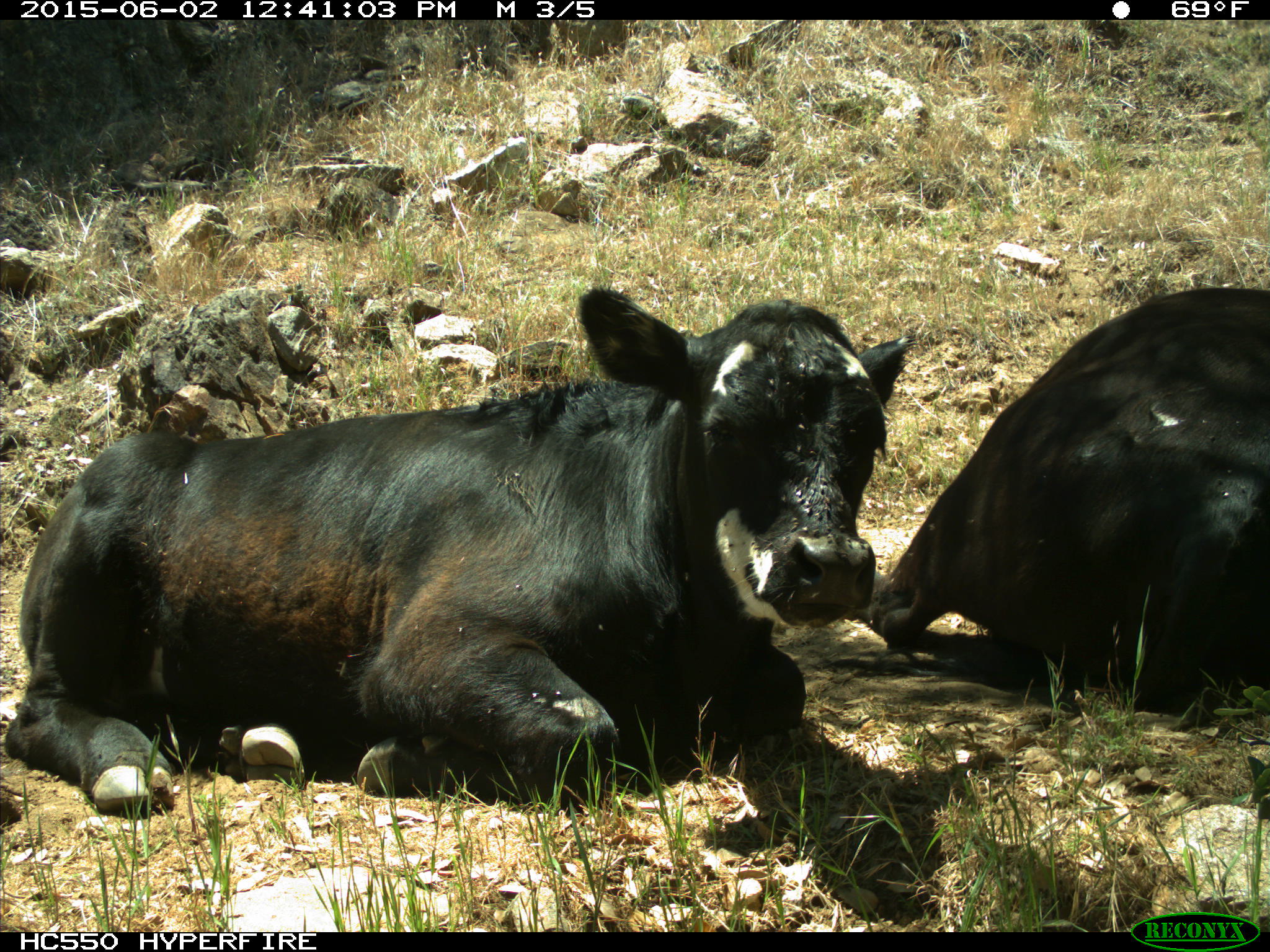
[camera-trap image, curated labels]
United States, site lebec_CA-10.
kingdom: Animalia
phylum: Chordata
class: Mammalia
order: Artiodactyla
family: Bovidae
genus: Bos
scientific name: Bos taurus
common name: domestic cow